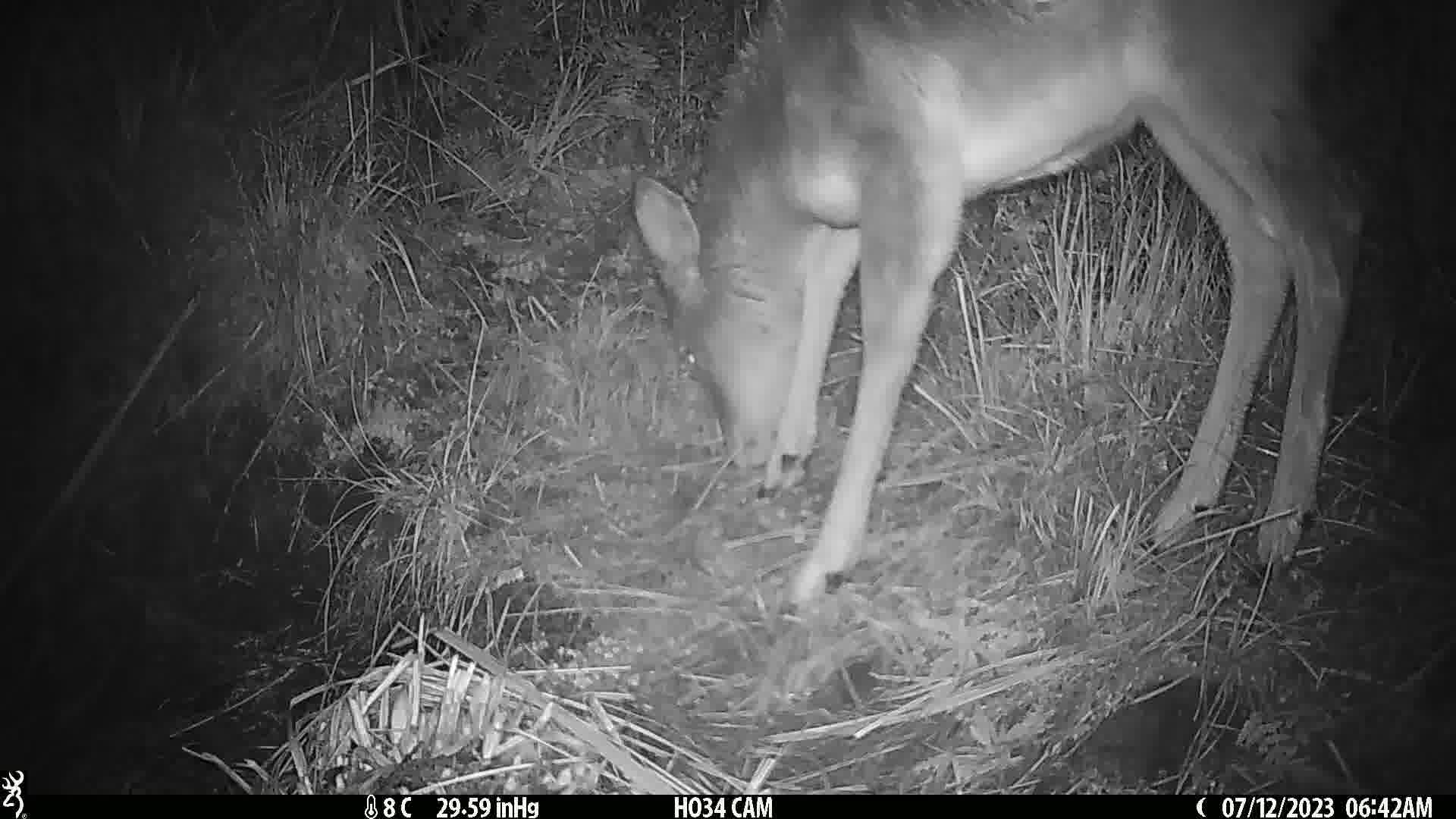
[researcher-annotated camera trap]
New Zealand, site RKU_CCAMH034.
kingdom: Animalia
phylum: Chordata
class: Mammalia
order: Artiodactyla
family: Cervidae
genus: Odocoileus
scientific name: Odocoileus virginianus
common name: white-tailed deer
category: white tailed deer